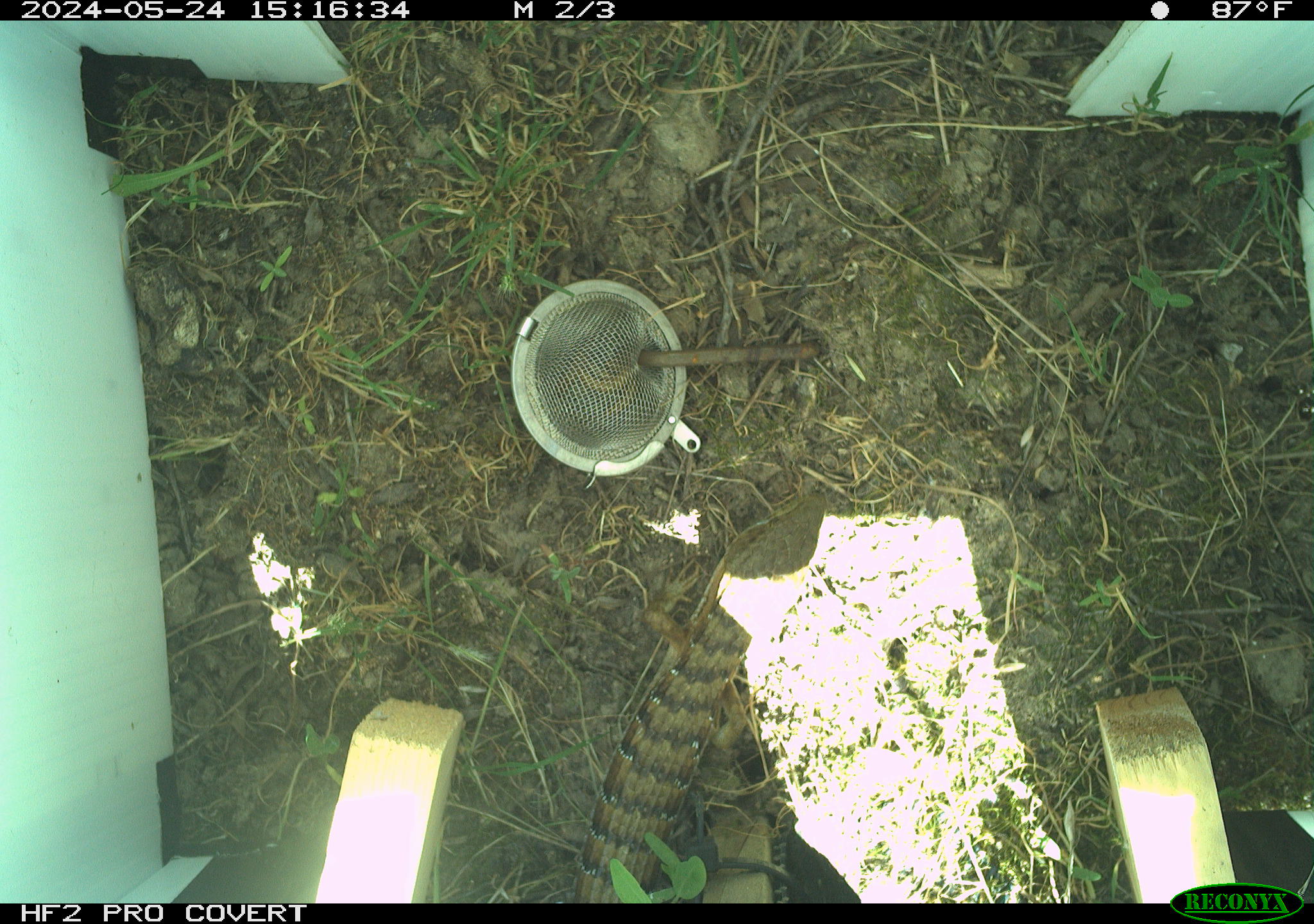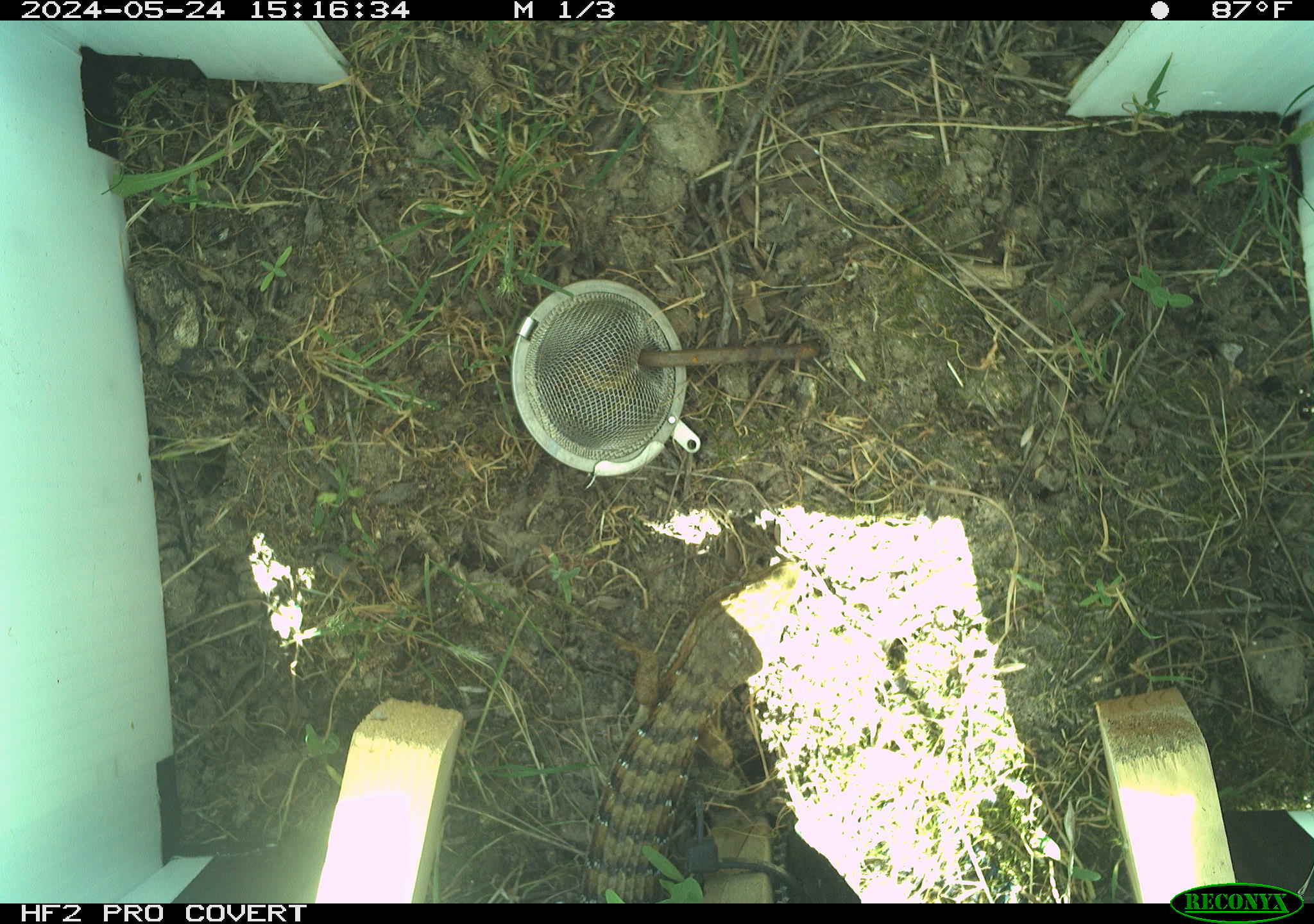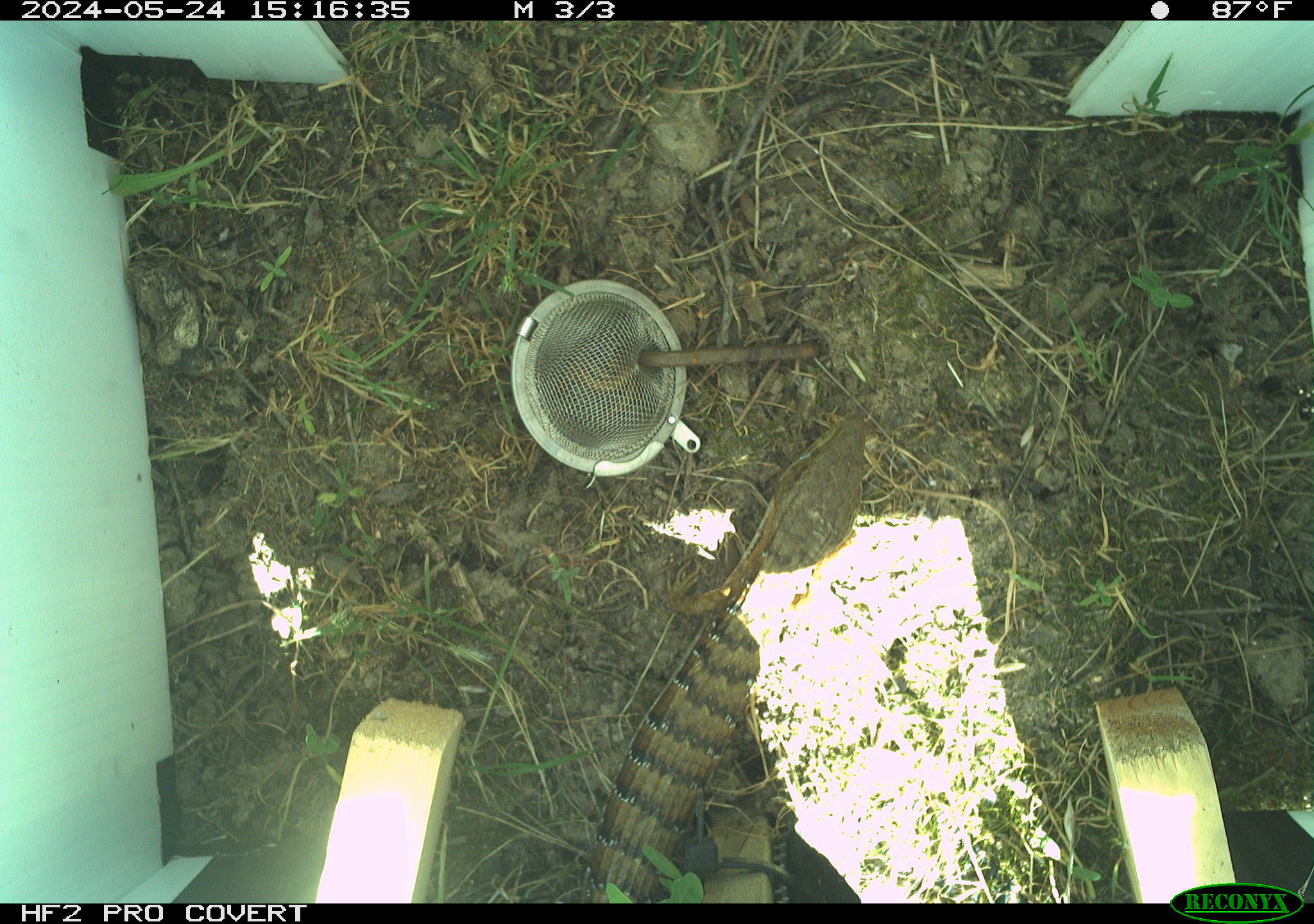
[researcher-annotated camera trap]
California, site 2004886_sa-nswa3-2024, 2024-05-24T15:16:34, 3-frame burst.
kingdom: Animalia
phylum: Chordata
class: Reptilia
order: Squamata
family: Anguidae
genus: Elgaria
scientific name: Elgaria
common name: alligator lizards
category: elgaria species